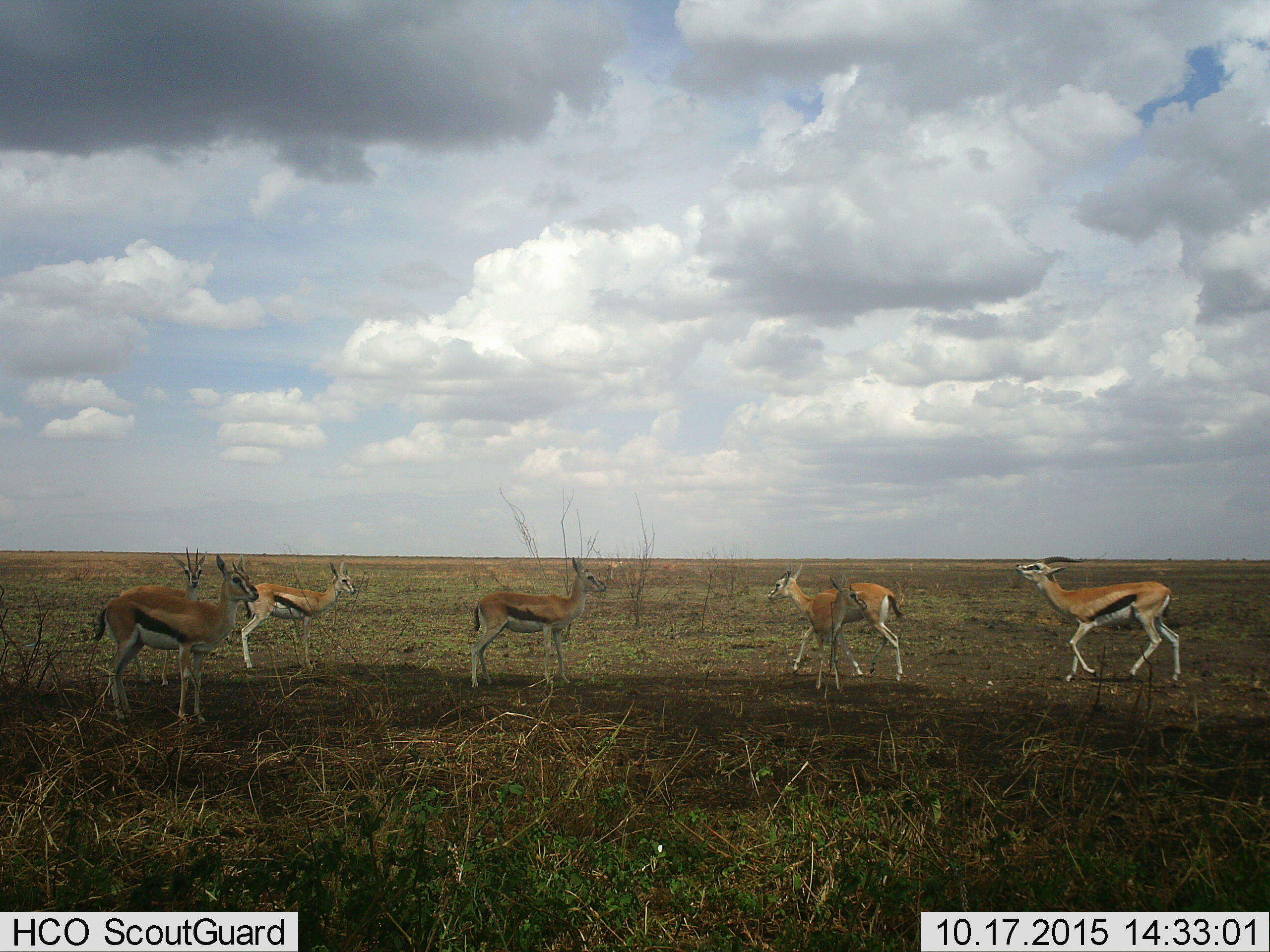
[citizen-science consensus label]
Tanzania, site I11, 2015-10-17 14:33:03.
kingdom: Animalia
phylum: Chordata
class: Mammalia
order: Artiodactyla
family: Bovidae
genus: Eudorcas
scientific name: Eudorcas thomsonii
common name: thomson's gazelle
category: gazellethomsons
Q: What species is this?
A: Gazellethomsons (thomson's gazelle) (Eudorcas thomsonii).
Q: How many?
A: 7.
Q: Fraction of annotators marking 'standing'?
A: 100%.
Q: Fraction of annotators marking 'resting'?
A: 0%.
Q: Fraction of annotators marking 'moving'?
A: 50%.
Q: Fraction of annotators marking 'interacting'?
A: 0%.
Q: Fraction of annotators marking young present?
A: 20%.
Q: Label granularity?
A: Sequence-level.